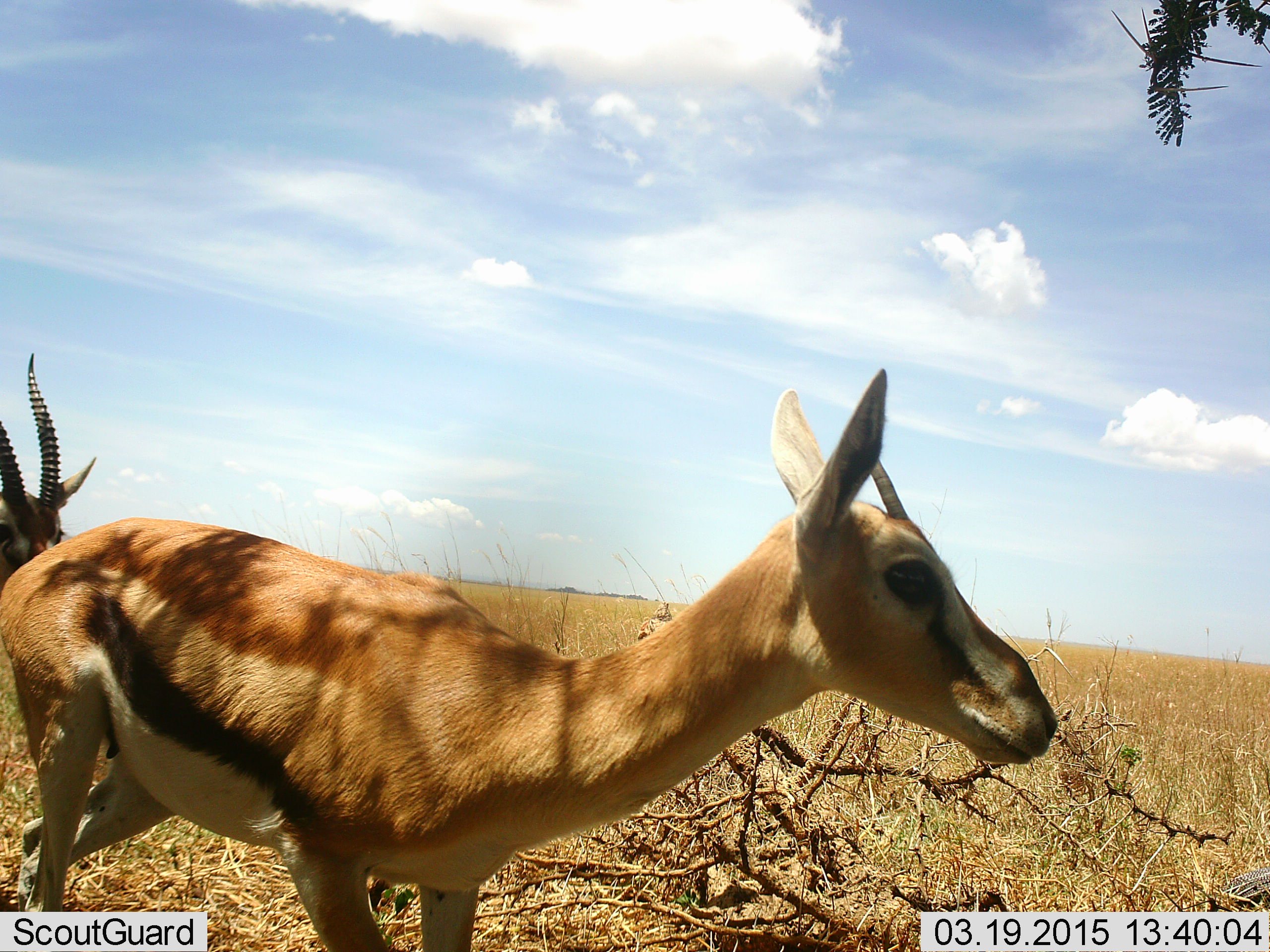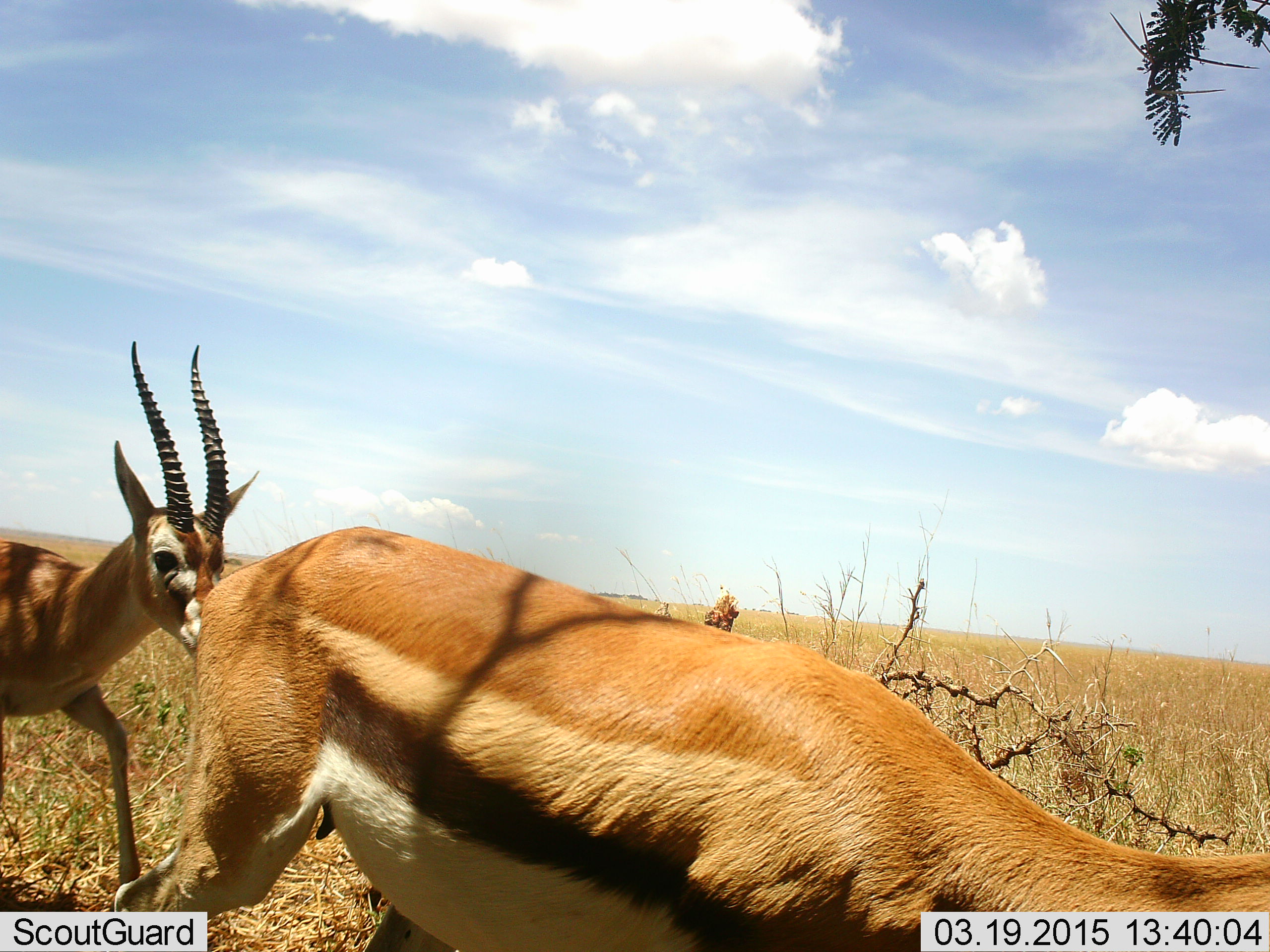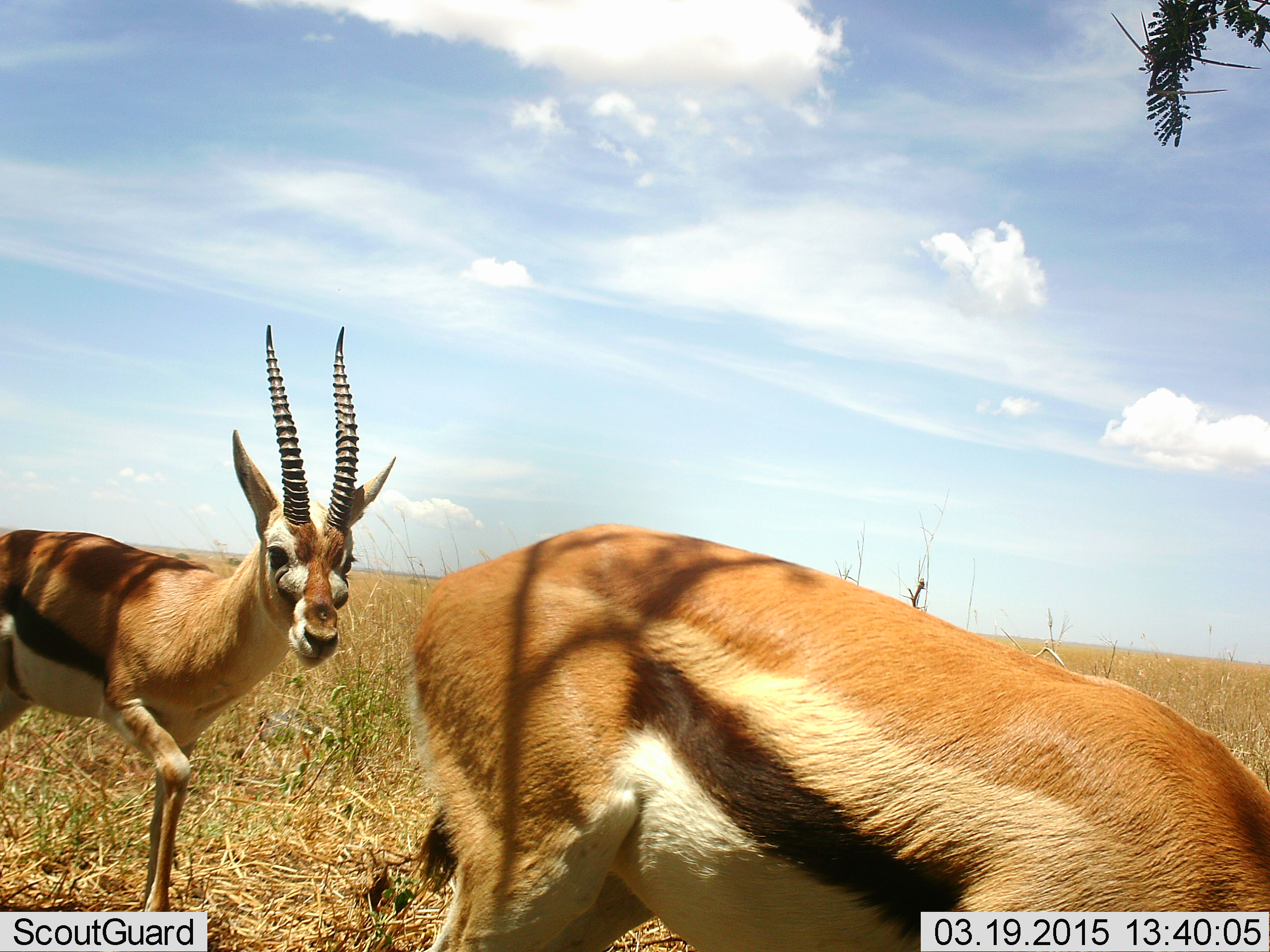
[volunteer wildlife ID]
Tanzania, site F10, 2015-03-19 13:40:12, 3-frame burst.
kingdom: Animalia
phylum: Chordata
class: Mammalia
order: Artiodactyla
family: Bovidae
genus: Eudorcas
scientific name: Eudorcas thomsonii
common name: thomson's gazelle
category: gazellethomsons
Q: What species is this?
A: Gazellethomsons (thomson's gazelle) (Eudorcas thomsonii).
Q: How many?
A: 2.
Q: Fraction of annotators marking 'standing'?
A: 20%.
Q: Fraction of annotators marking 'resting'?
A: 10%.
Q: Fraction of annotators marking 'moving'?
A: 90%.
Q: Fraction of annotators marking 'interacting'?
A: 0%.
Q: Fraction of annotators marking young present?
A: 10%.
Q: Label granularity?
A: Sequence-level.